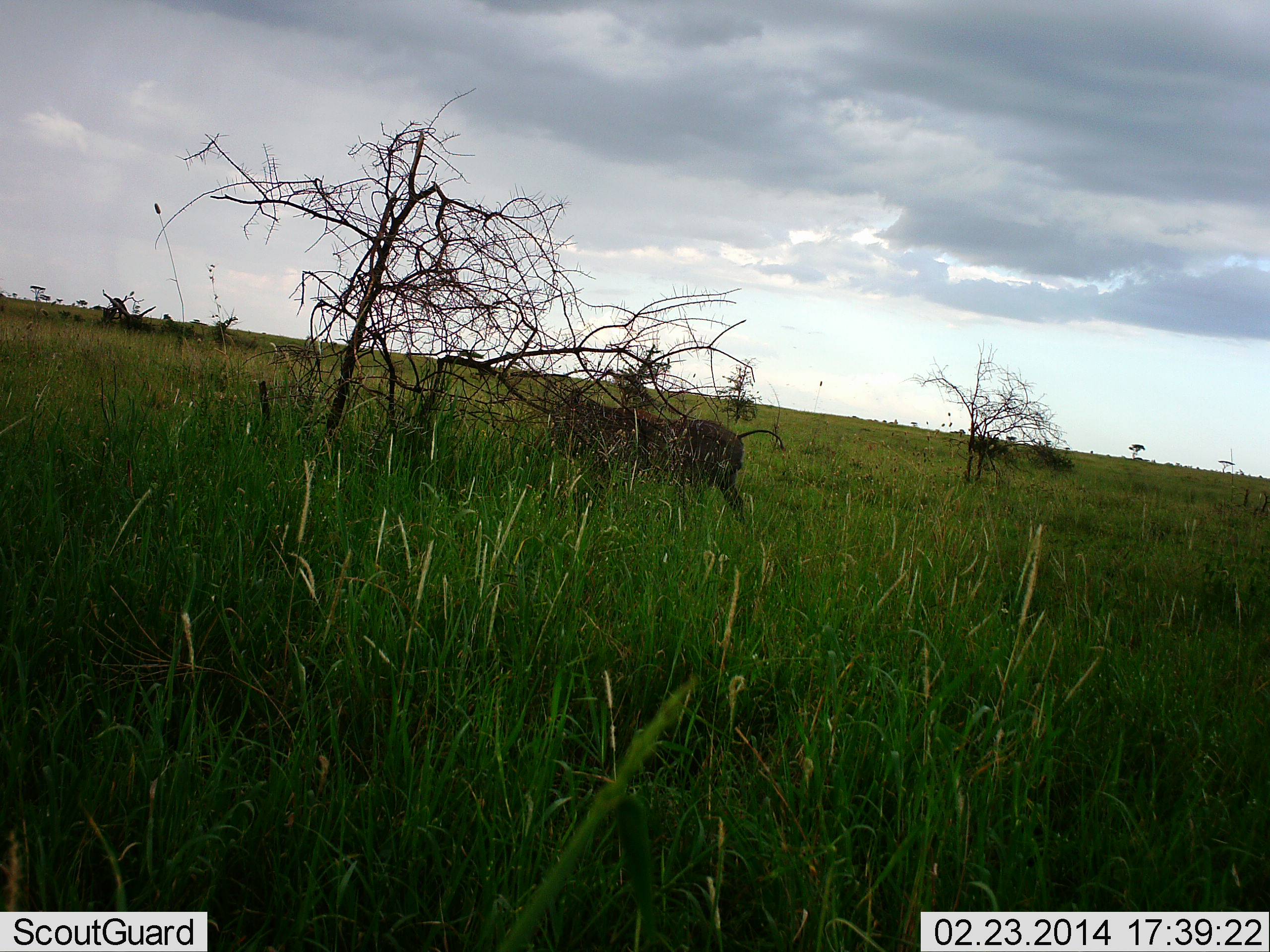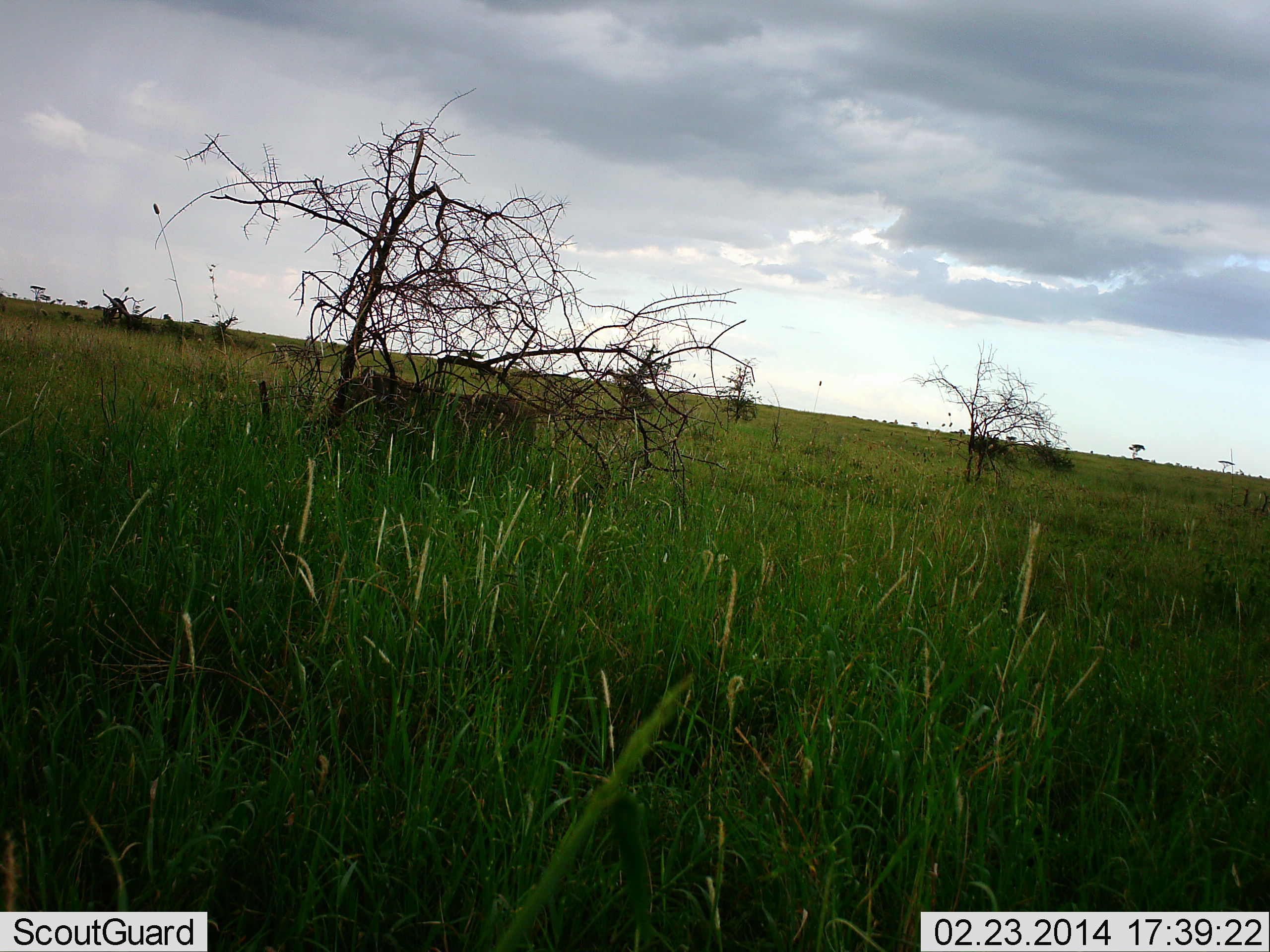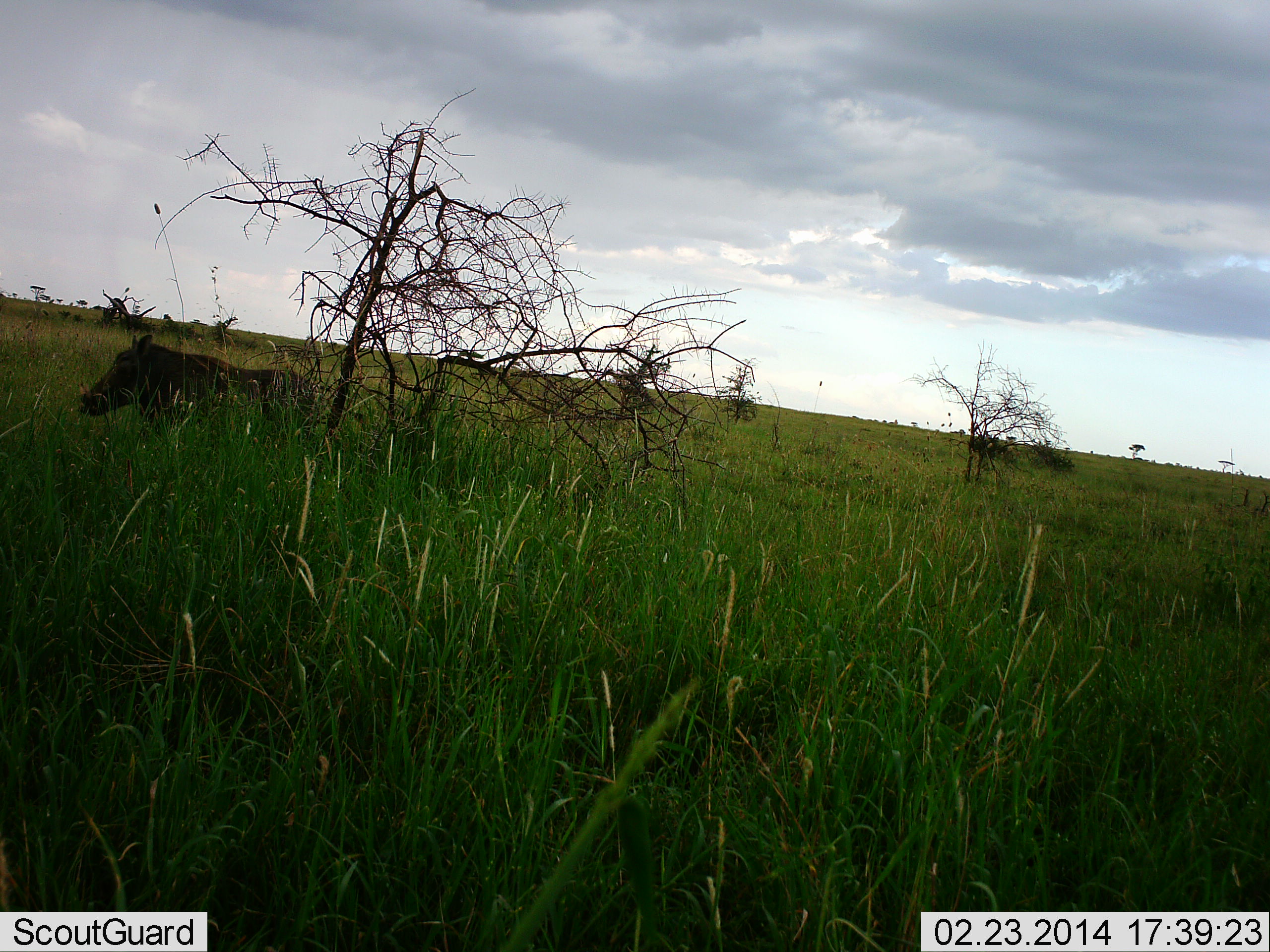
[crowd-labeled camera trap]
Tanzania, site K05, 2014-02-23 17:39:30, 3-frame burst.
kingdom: Animalia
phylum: Chordata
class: Mammalia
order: Artiodactyla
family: Suidae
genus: Phacochoerus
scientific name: Phacochoerus africanus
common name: warthog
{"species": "warthog (Phacochoerus africanus)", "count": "1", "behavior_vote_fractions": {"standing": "0%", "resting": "0%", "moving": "100%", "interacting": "0%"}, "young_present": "0%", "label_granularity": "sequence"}